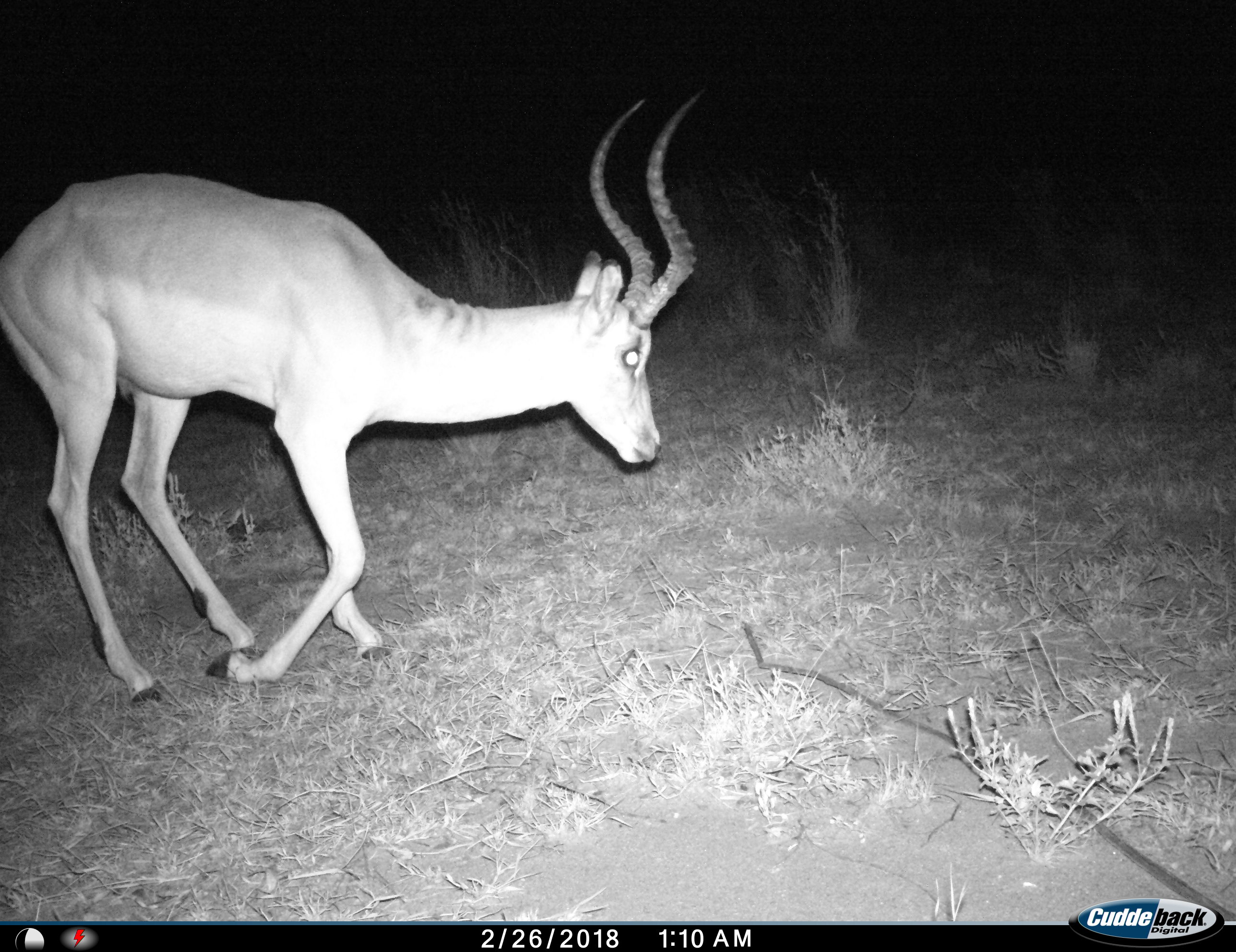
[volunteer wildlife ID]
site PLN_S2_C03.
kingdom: Animalia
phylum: Chordata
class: Mammalia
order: Artiodactyla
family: Bovidae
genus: Aepyceros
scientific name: Aepyceros melampus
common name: impala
Impala (Aepyceros melampus), count 1. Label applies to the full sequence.